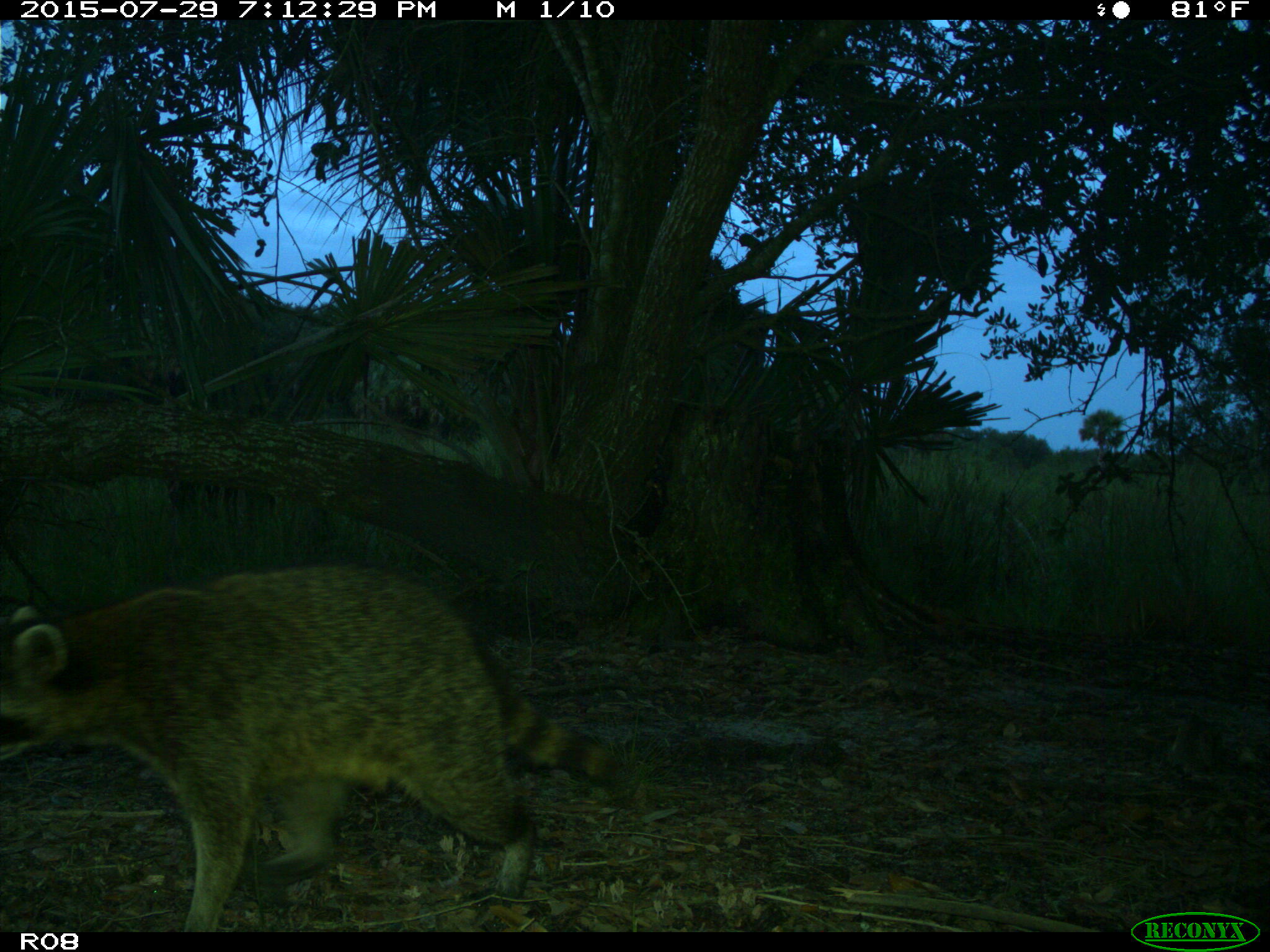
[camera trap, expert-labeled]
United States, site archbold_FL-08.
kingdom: Animalia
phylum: Chordata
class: Mammalia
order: Carnivora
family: Procyonidae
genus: Procyon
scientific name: Procyon lotor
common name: common raccoon